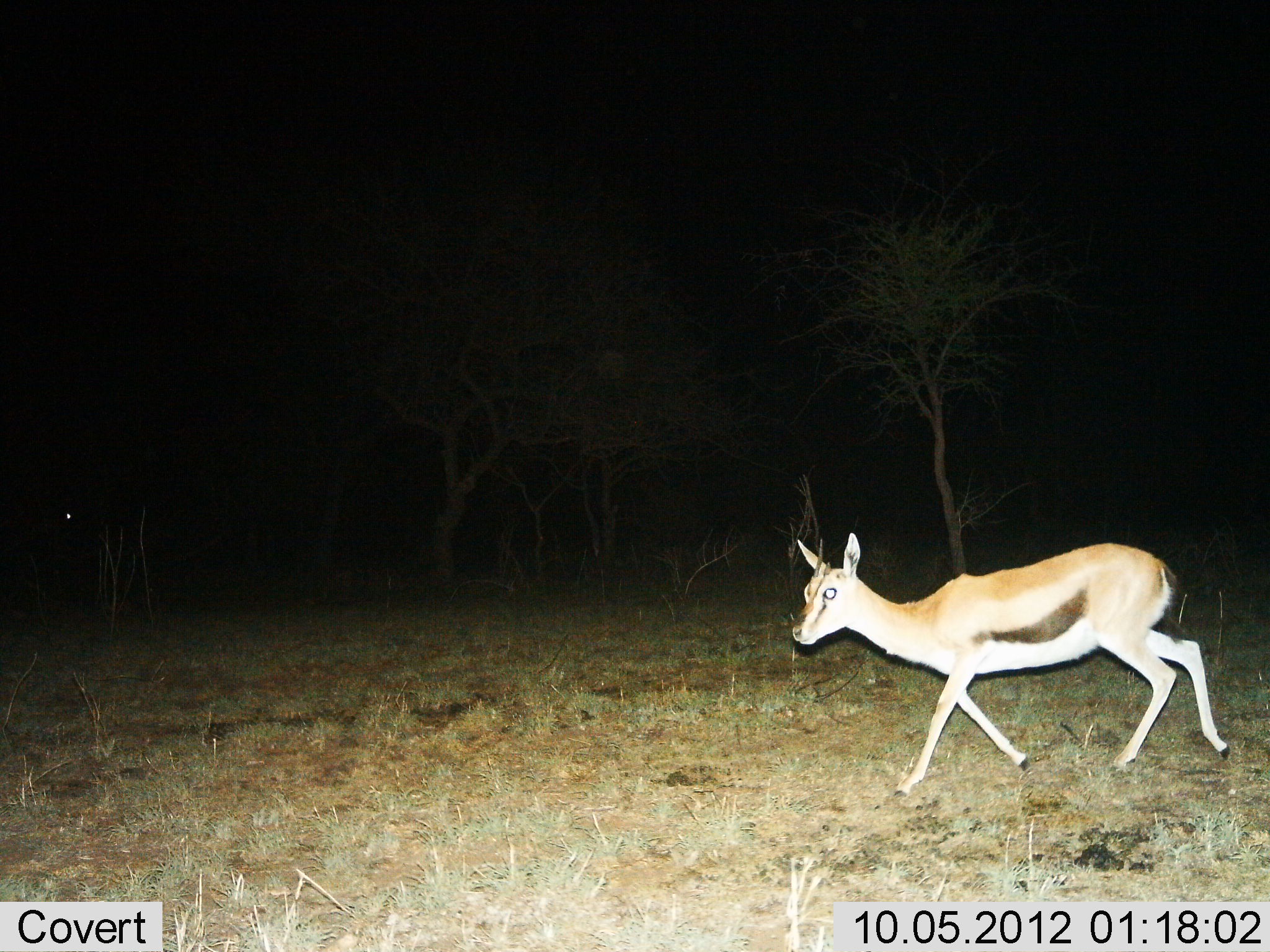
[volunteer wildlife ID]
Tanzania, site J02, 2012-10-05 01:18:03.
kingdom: Animalia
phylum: Chordata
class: Mammalia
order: Artiodactyla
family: Bovidae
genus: Eudorcas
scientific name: Eudorcas thomsonii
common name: thomson's gazelle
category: gazellethomsons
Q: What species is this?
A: Gazellethomsons (thomson's gazelle) (Eudorcas thomsonii).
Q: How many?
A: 1.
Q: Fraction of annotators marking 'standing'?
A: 0%.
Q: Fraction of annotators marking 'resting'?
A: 0%.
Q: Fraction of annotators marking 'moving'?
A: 100%.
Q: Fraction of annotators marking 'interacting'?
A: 0%.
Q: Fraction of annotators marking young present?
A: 20%.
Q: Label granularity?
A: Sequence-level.